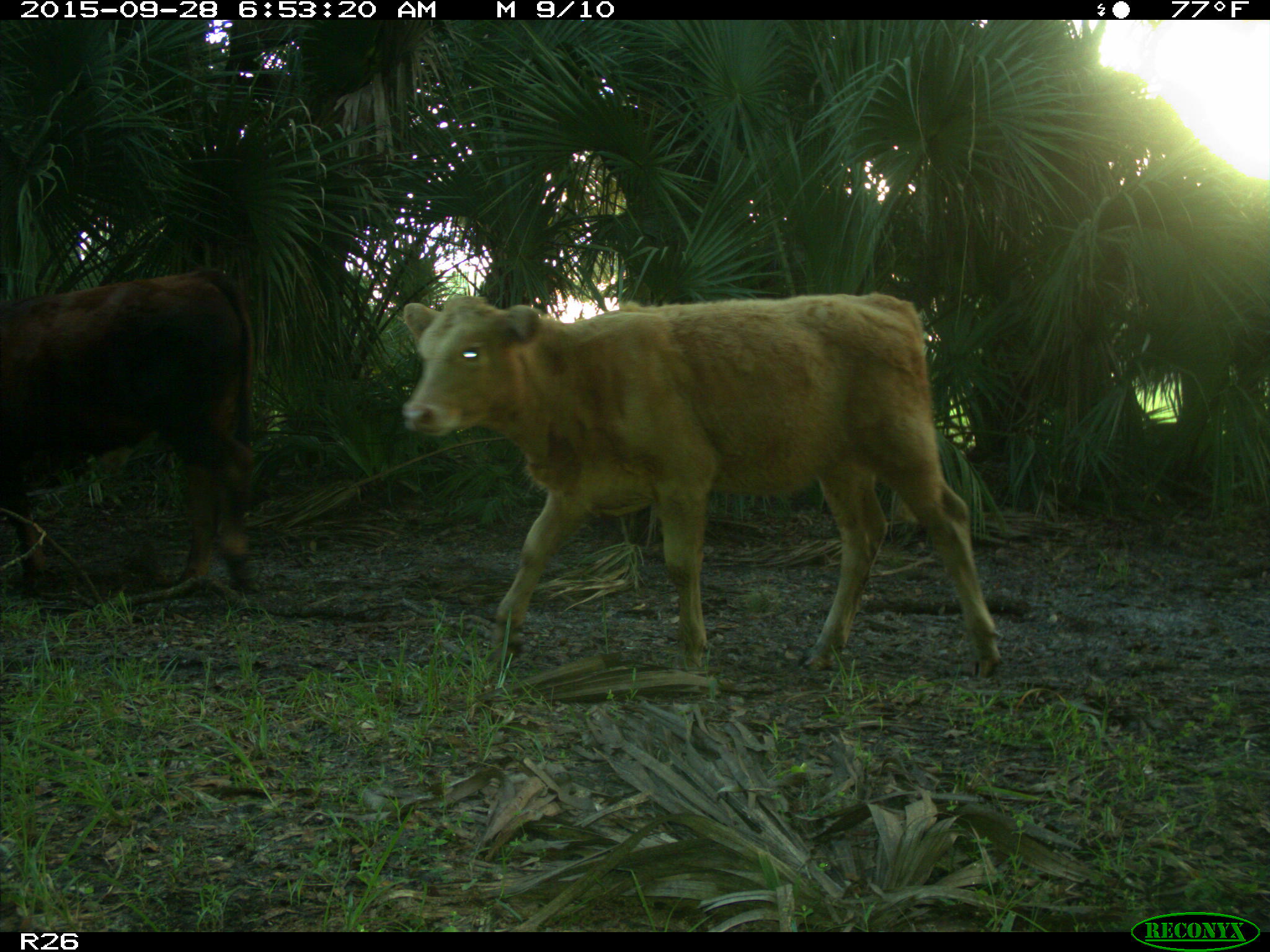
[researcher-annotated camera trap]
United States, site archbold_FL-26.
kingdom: Animalia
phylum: Chordata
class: Mammalia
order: Artiodactyla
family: Bovidae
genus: Bos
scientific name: Bos taurus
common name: domestic cow